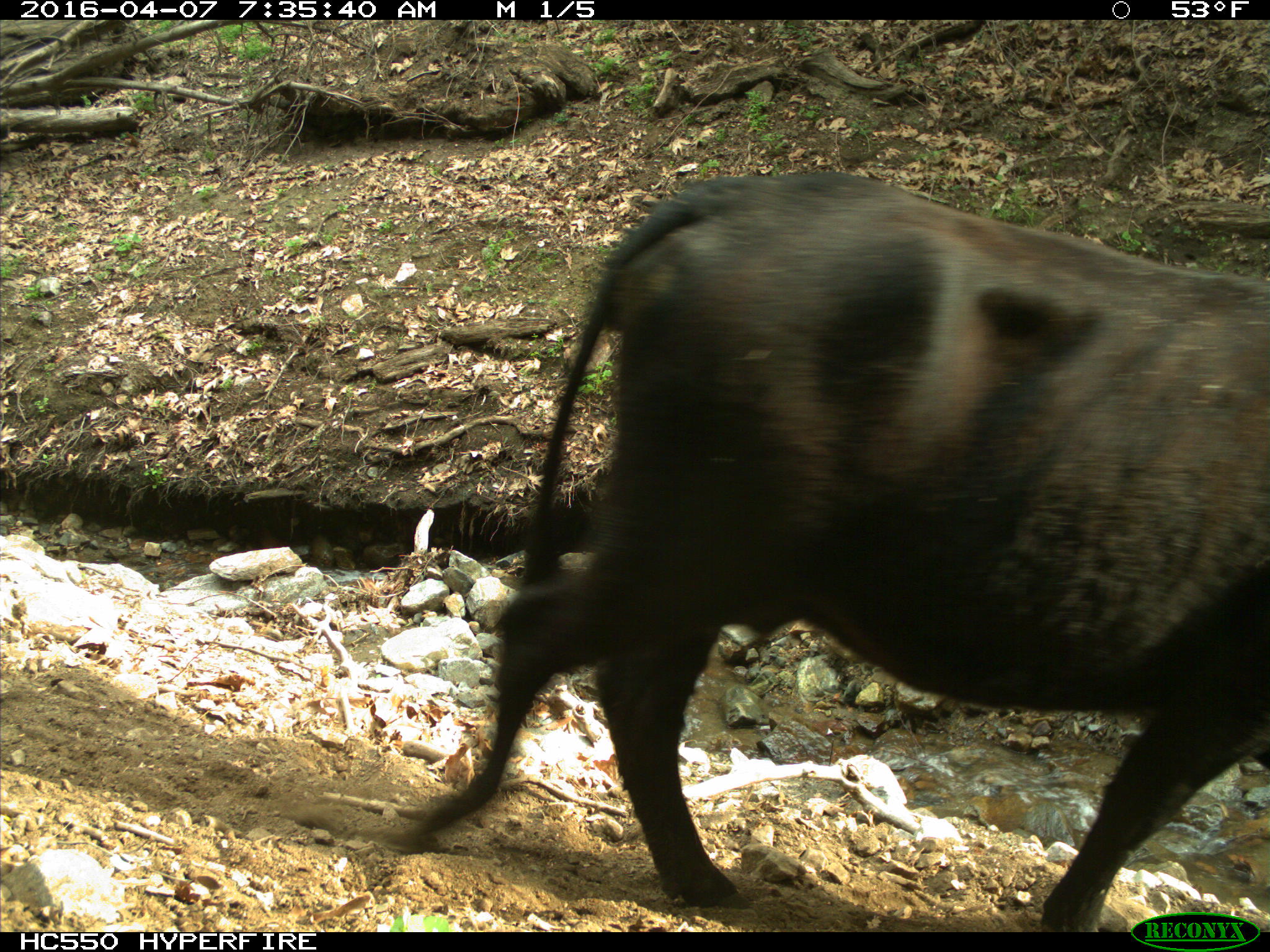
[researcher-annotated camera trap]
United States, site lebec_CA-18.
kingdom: Animalia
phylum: Chordata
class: Mammalia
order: Artiodactyla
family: Bovidae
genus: Bos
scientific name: Bos taurus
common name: domestic cow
Bos taurus (domestic cow).